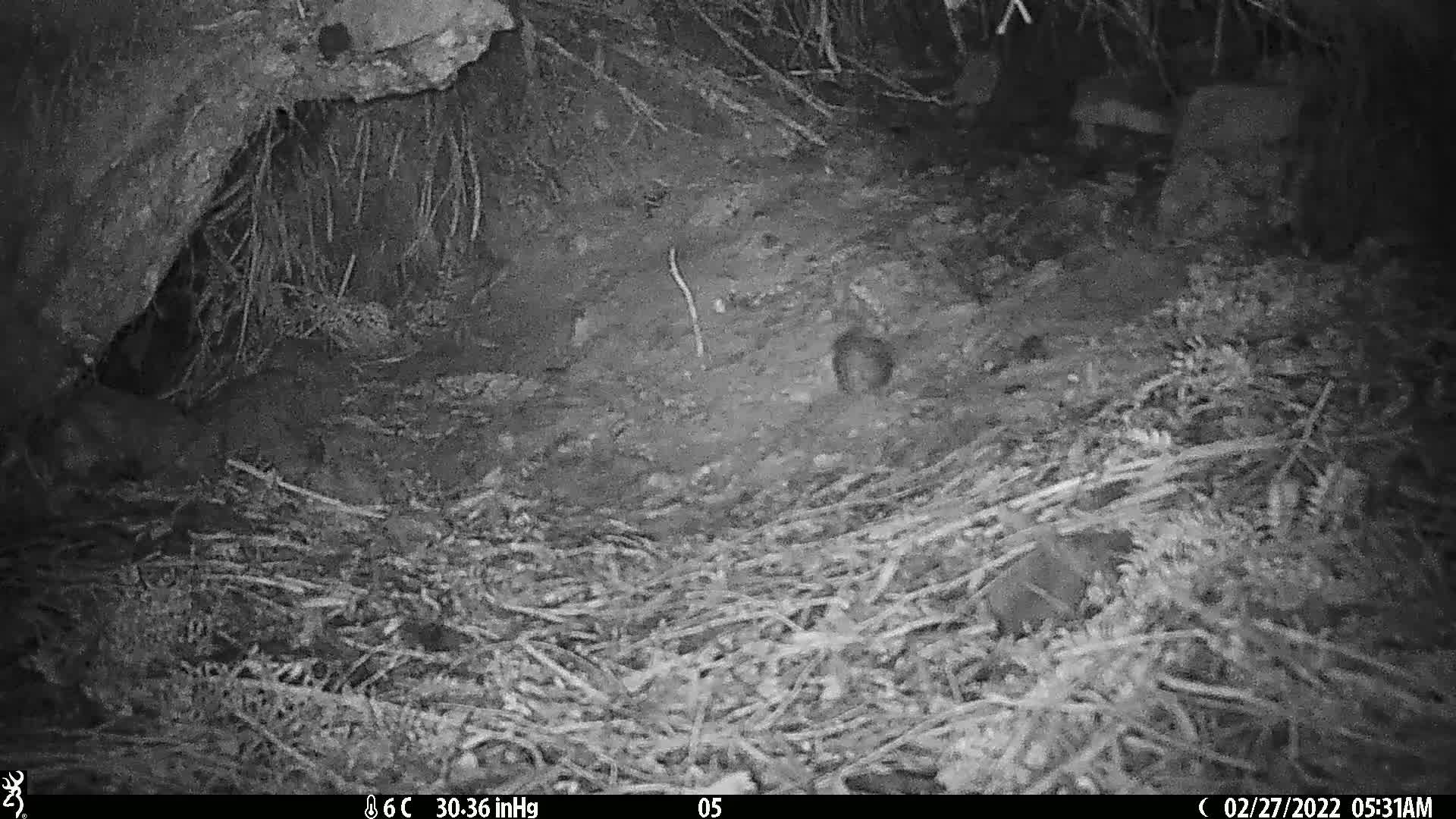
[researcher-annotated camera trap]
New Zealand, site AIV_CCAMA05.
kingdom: Animalia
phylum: Chordata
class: Mammalia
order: Rodentia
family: Muridae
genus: Mus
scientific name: Mus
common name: mouse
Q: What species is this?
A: Mouse (Mus).